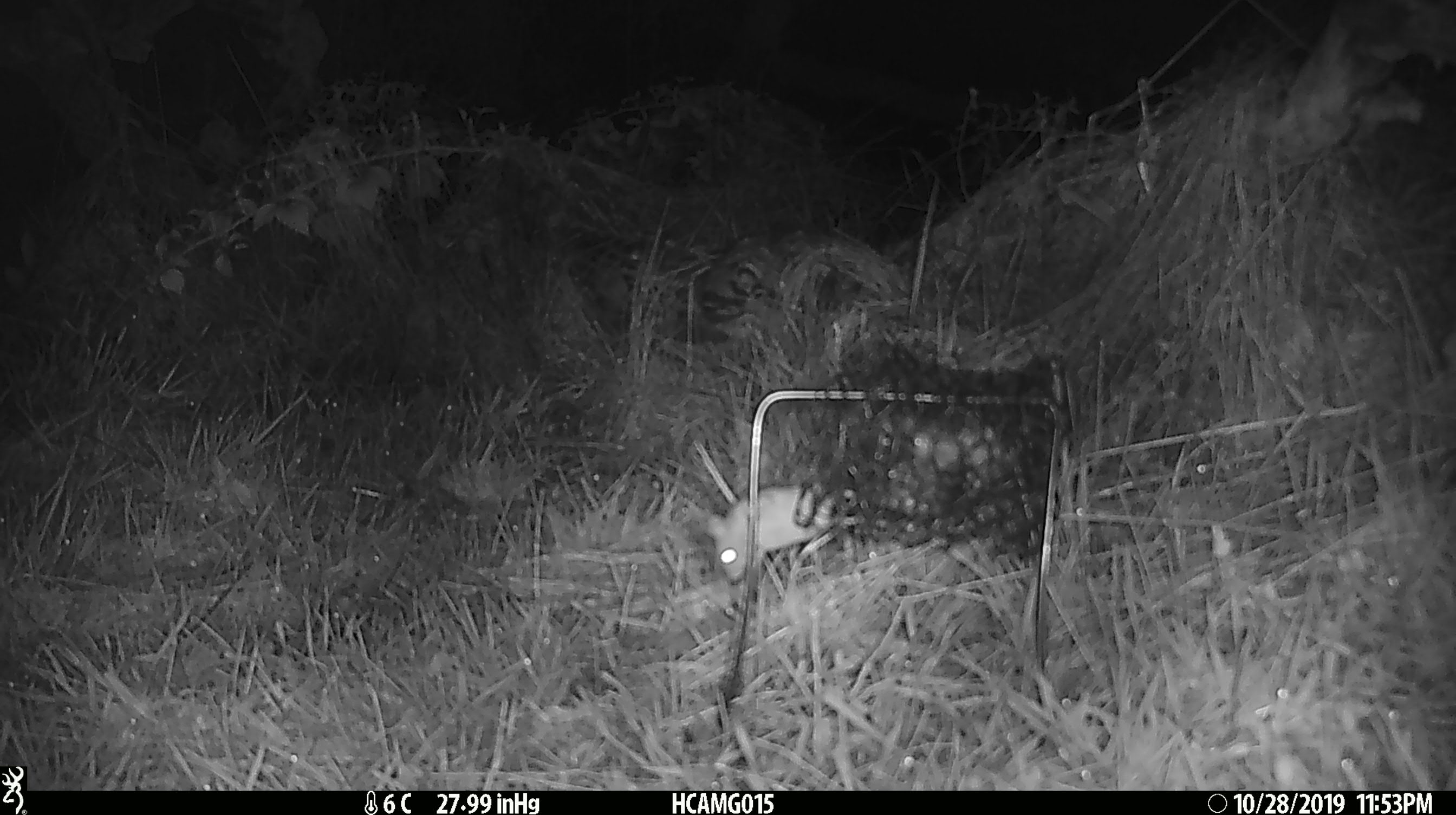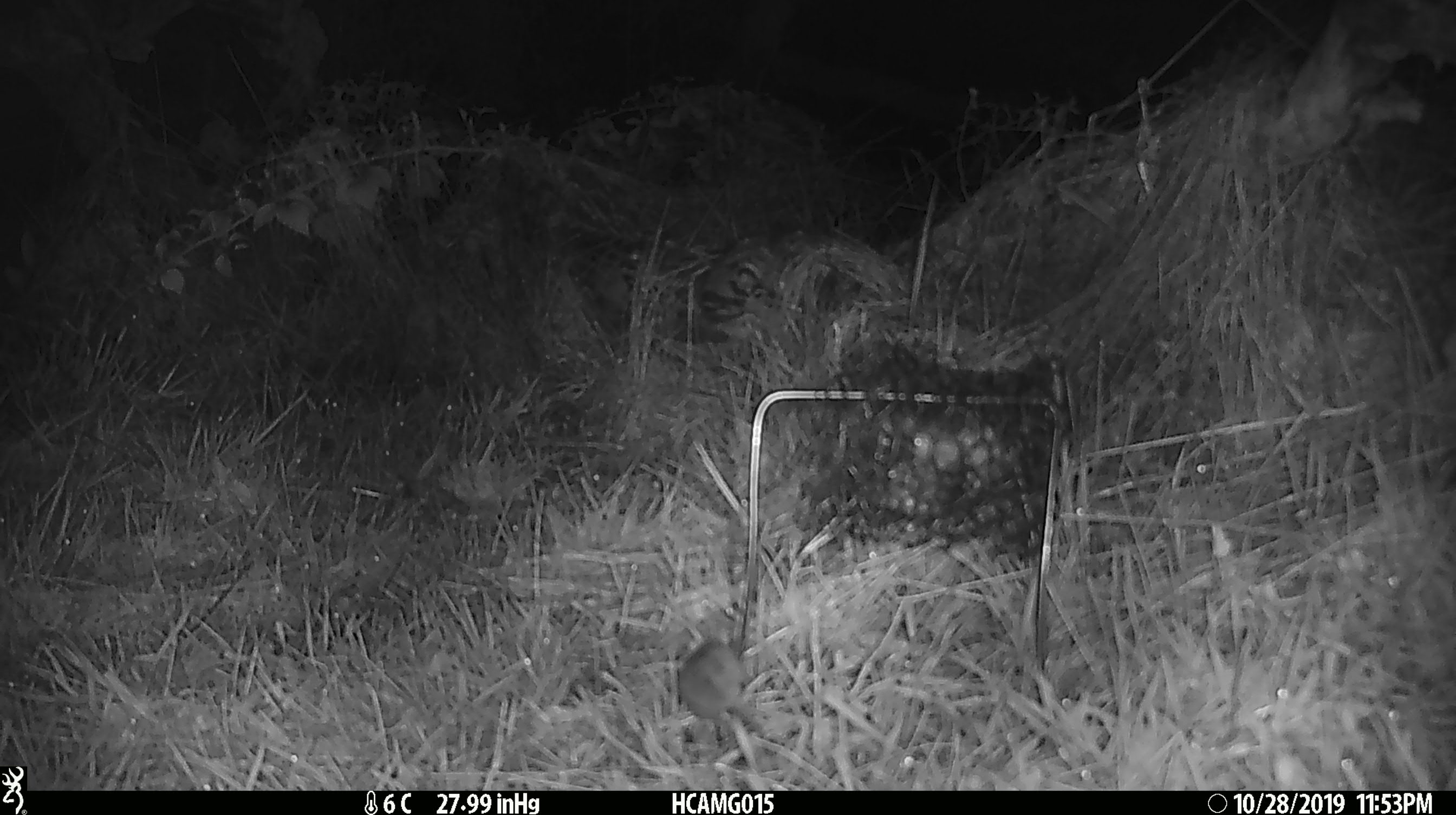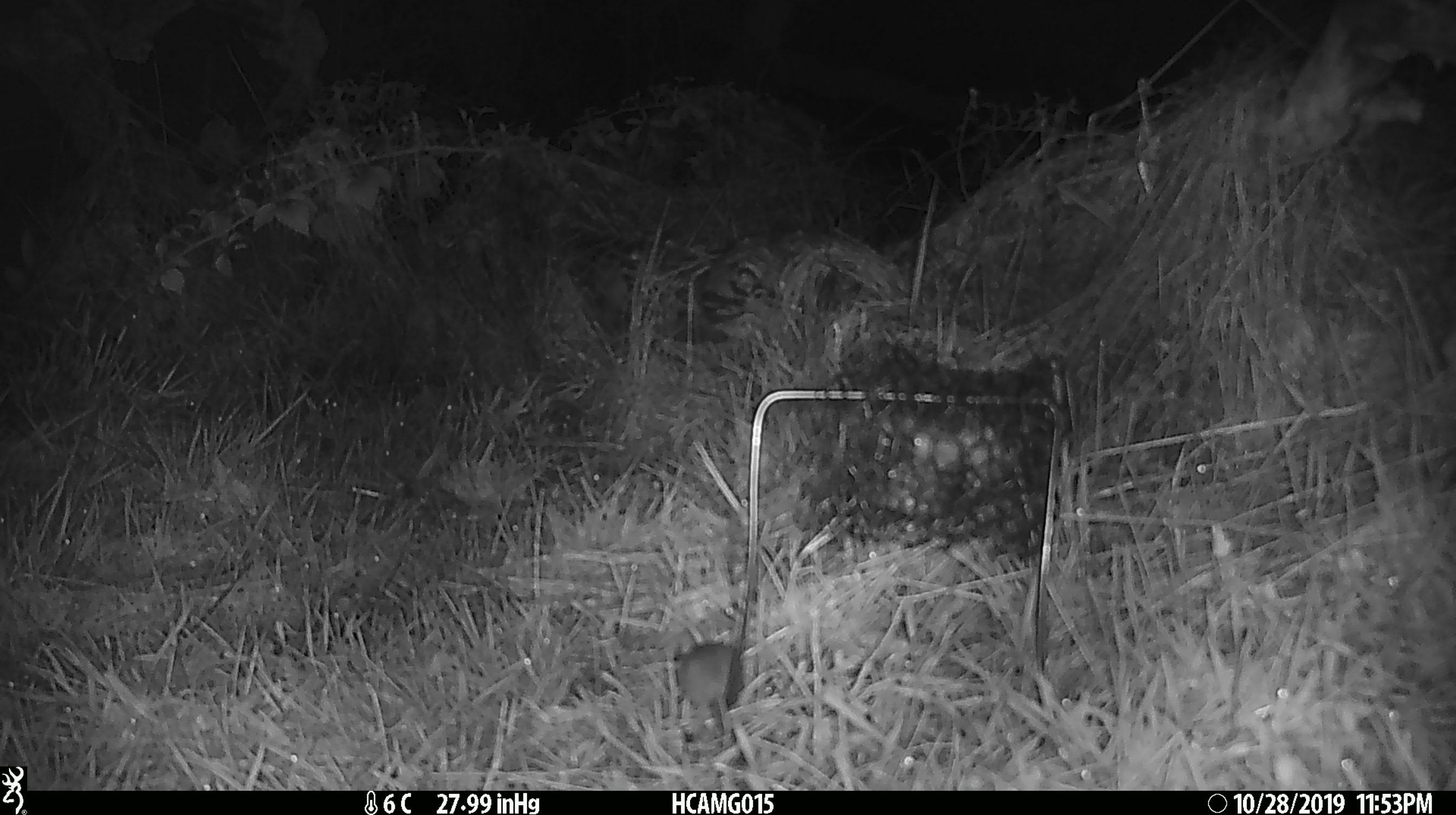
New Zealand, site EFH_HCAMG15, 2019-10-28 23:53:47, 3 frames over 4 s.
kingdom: Animalia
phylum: Chordata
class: Mammalia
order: Rodentia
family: Muridae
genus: Mus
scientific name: Mus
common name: mouse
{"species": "mouse (Mus)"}